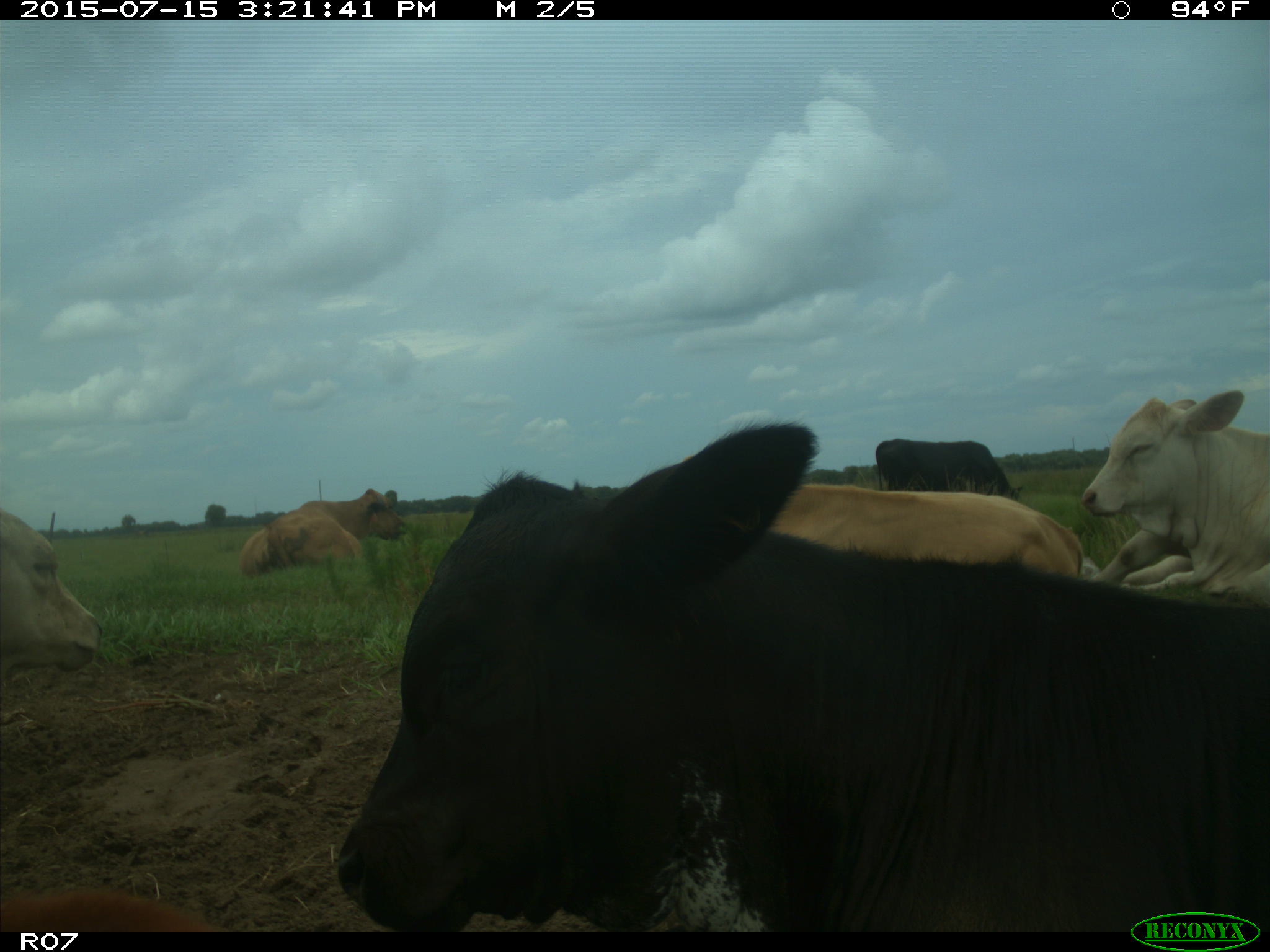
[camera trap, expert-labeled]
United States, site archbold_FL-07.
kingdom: Animalia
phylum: Chordata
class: Mammalia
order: Artiodactyla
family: Bovidae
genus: Bos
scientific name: Bos taurus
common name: domestic cow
Bos taurus (domestic cow).